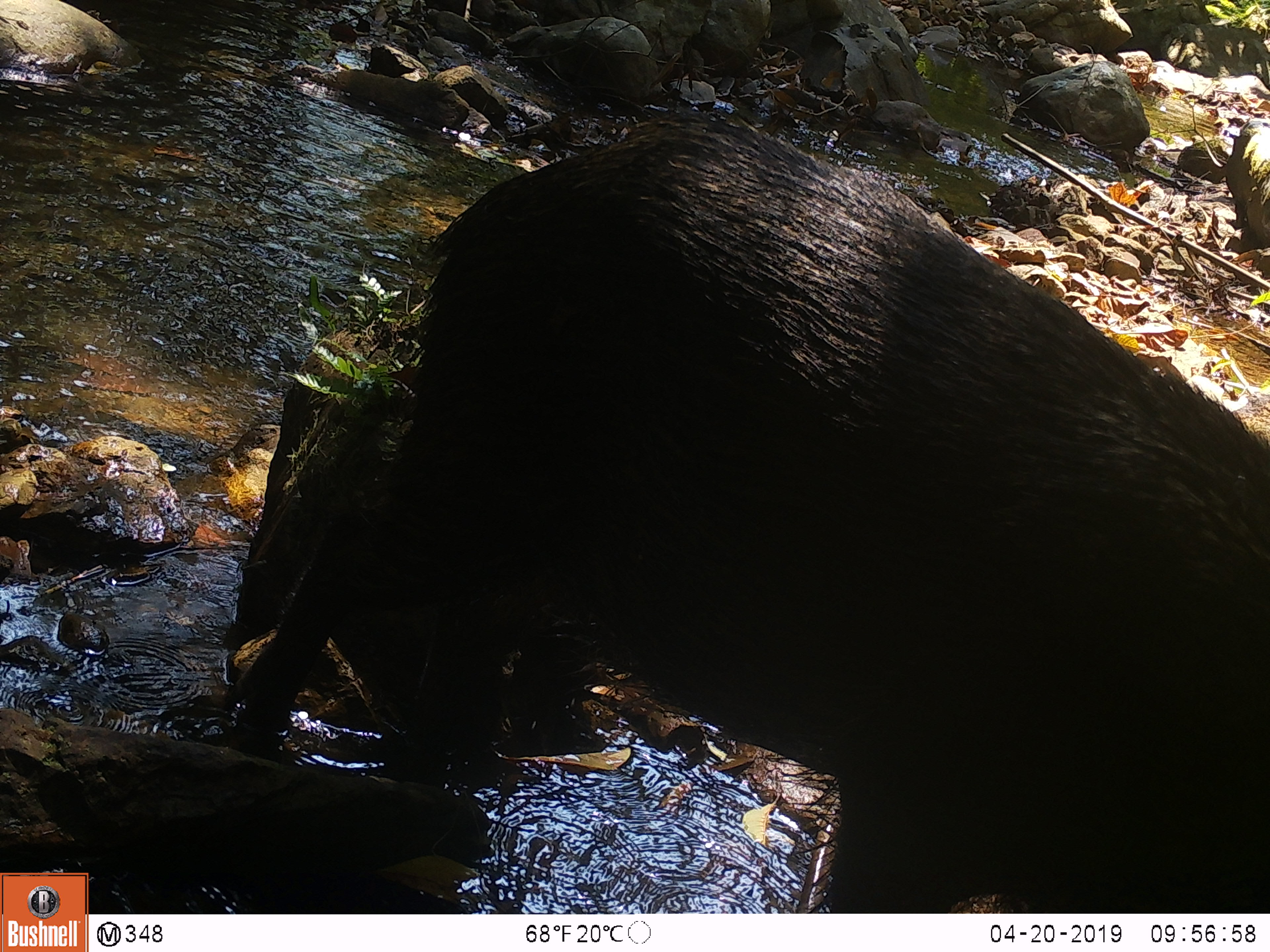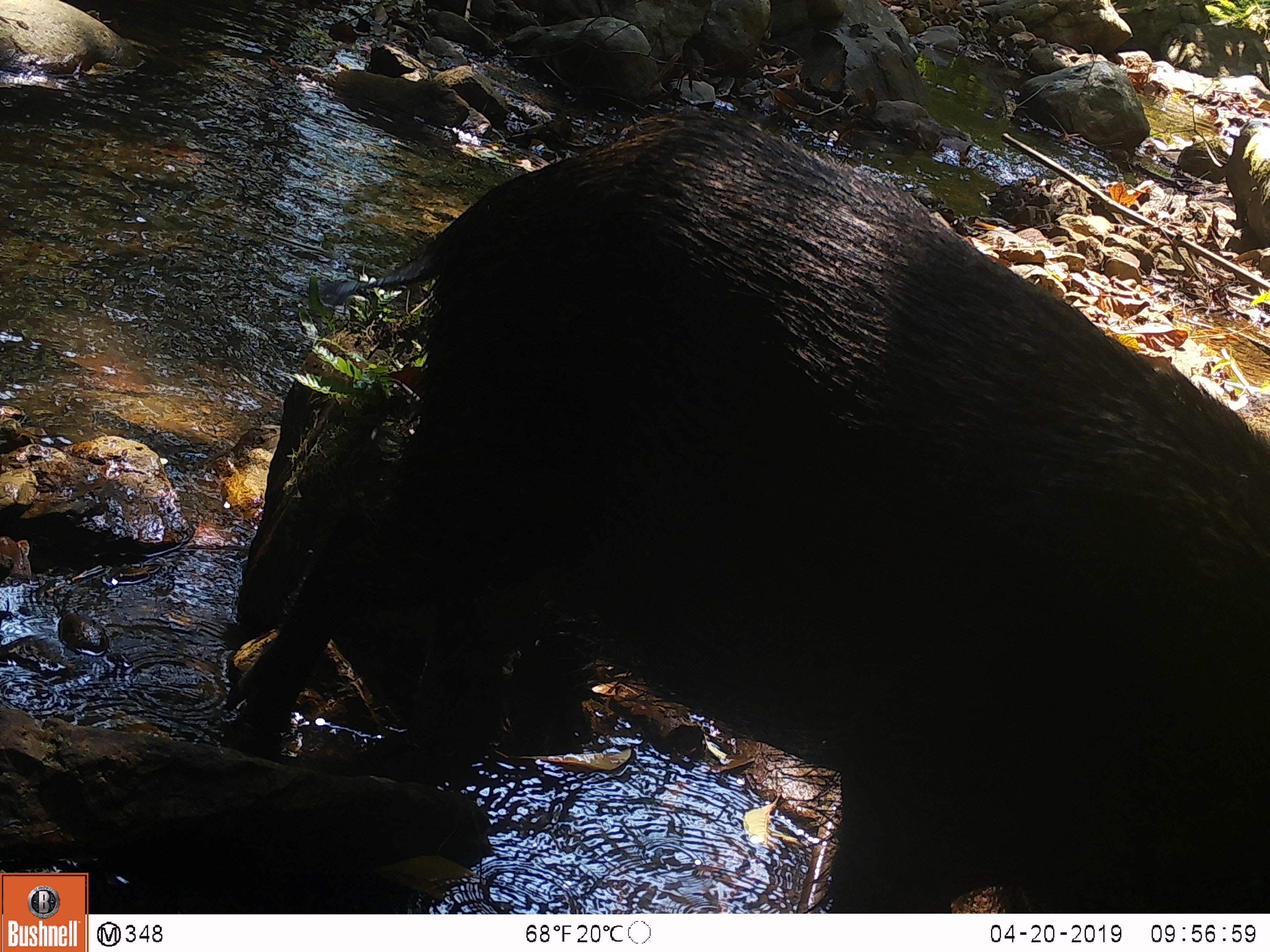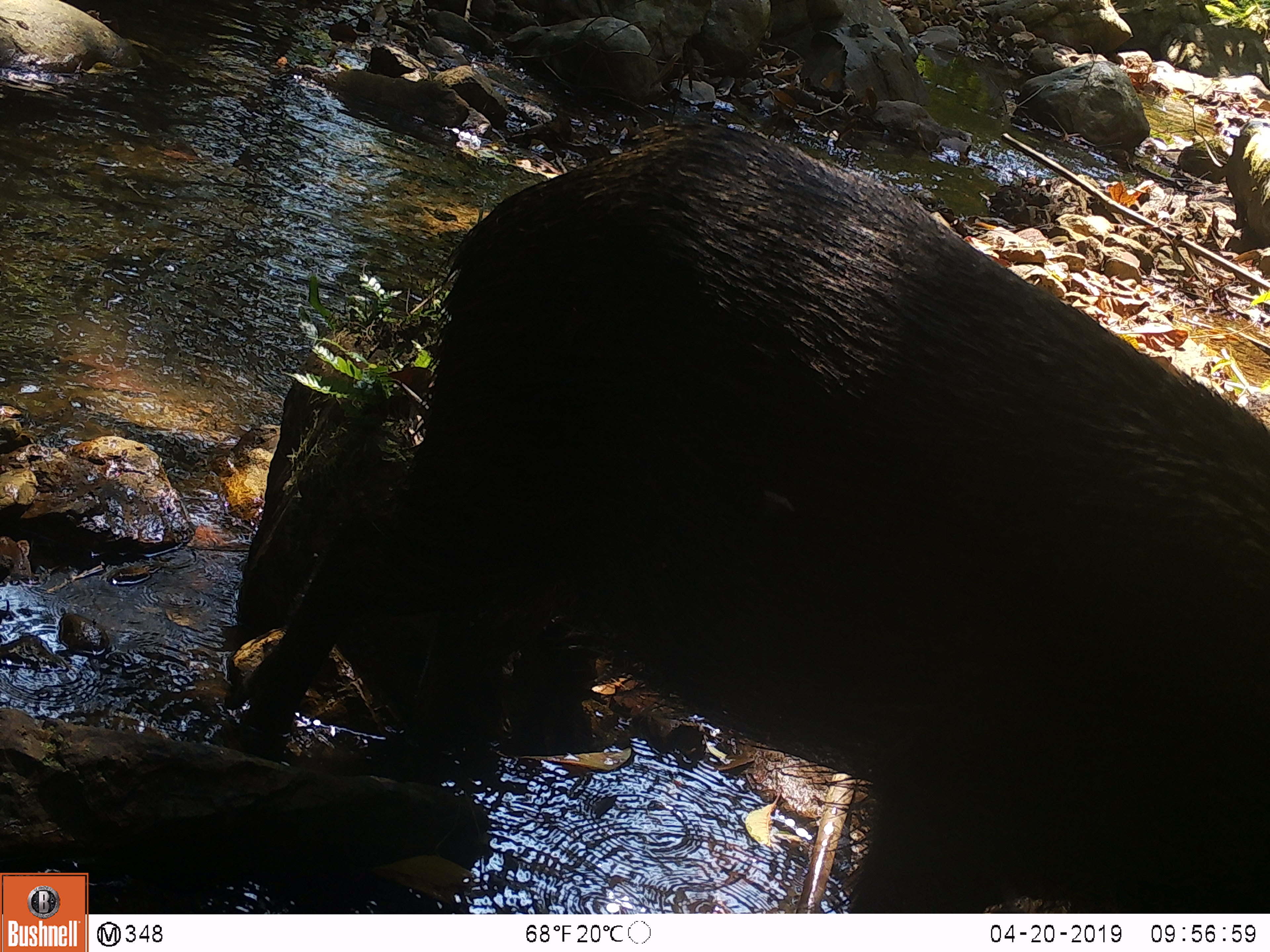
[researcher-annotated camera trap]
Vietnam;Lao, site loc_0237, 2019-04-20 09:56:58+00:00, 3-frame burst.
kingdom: Animalia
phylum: Chordata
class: Mammalia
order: Artiodactyla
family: Suidae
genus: Sus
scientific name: Sus scrofa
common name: eurasian wild pig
Eurasian wild pig (Sus scrofa). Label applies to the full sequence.